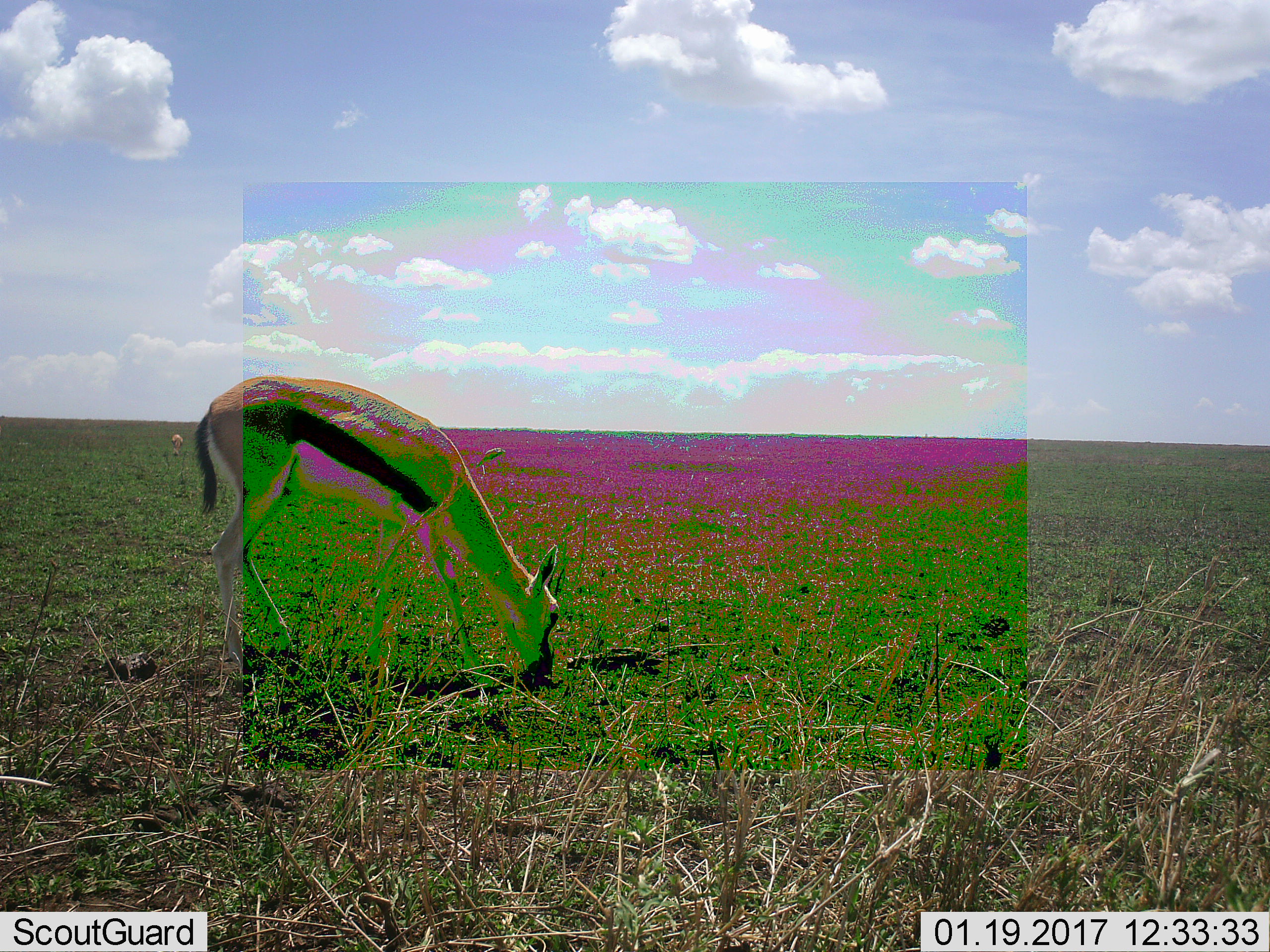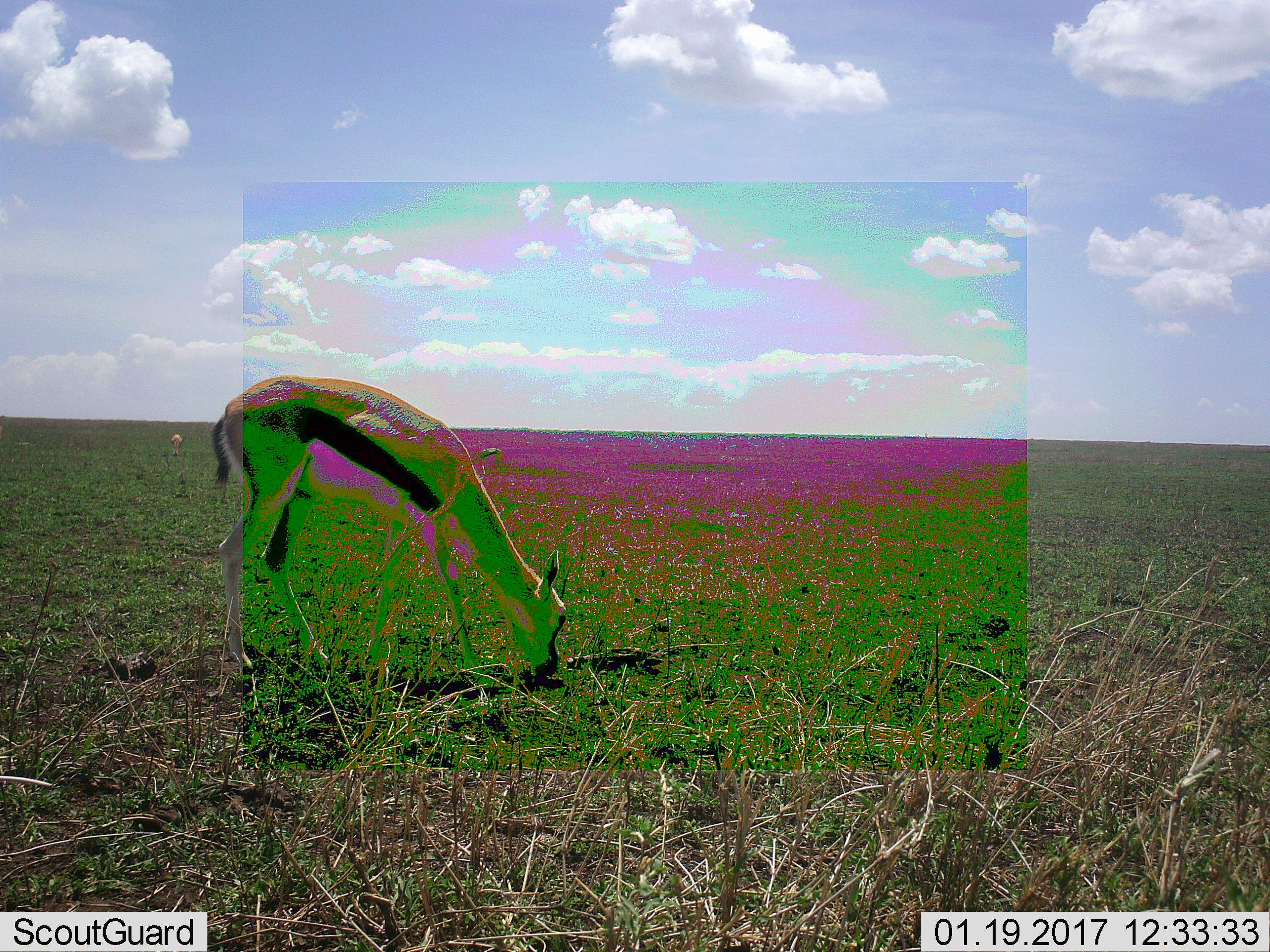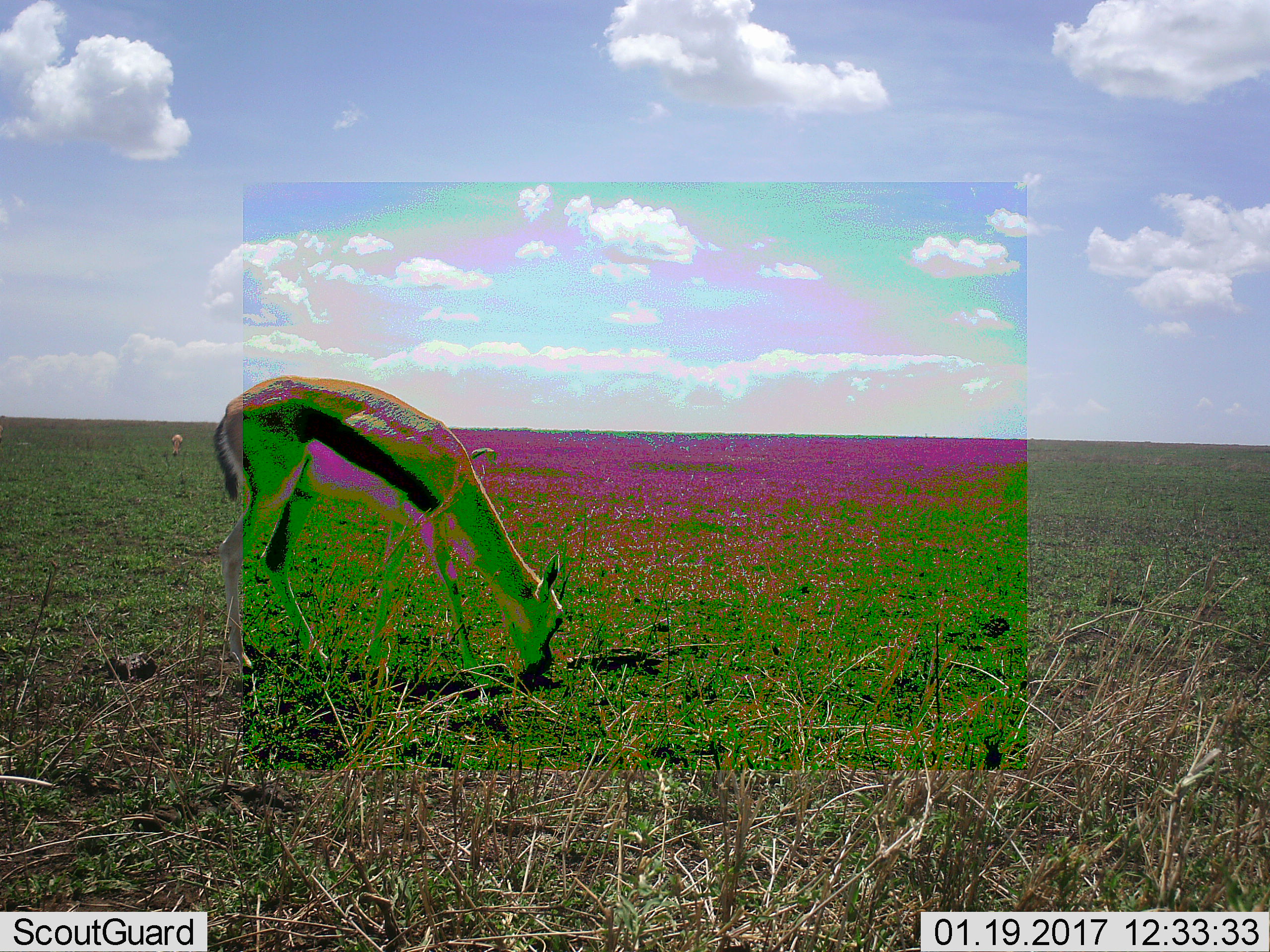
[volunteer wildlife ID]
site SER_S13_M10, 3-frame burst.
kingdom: Animalia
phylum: Chordata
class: Mammalia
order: Artiodactyla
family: Bovidae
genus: Eudorcas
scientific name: Eudorcas thomsonii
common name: thomson's gazelle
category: gazellethomsons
Gazellethomsons (thomson's gazelle) (Eudorcas thomsonii), count 3. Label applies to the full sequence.